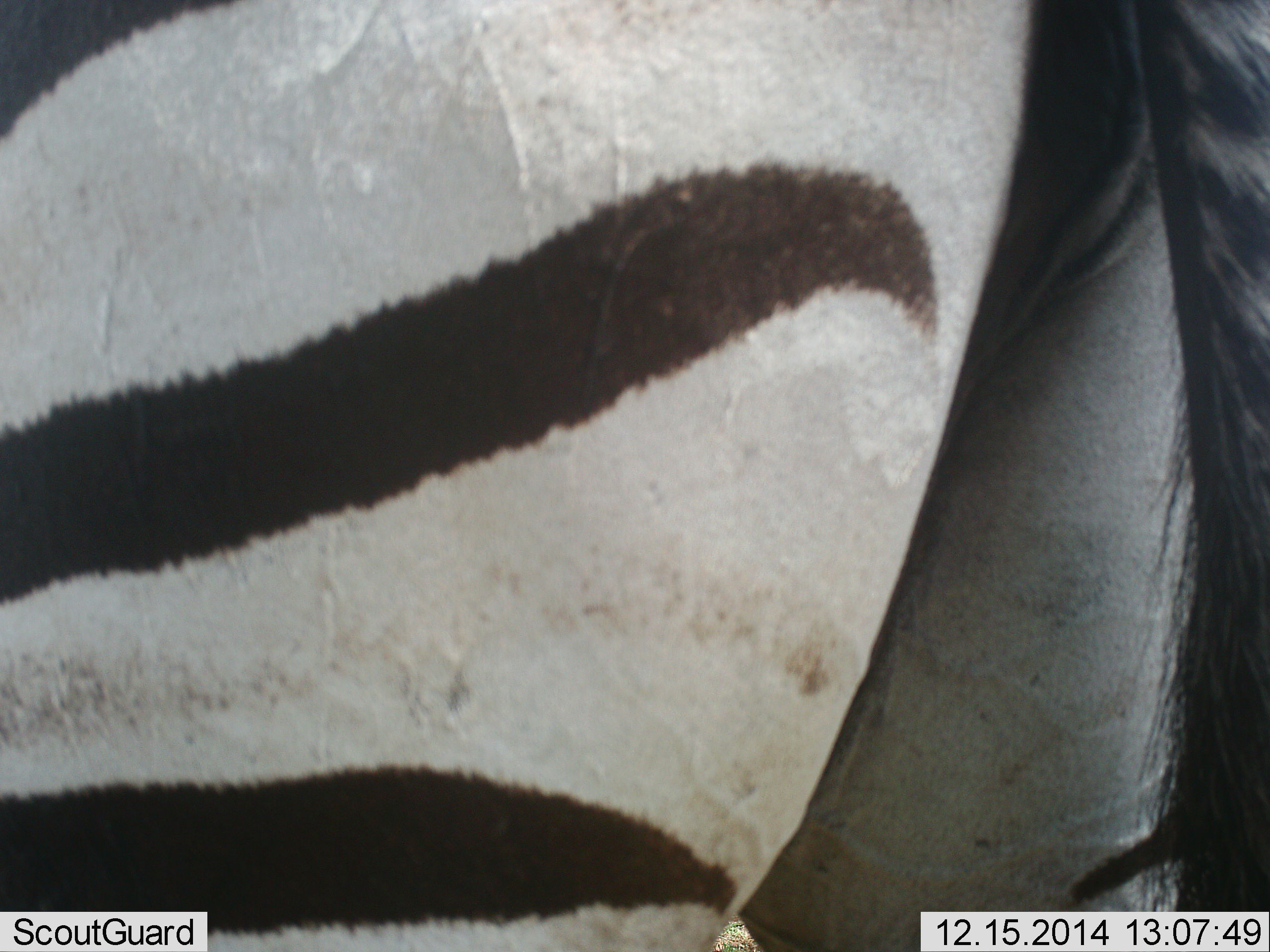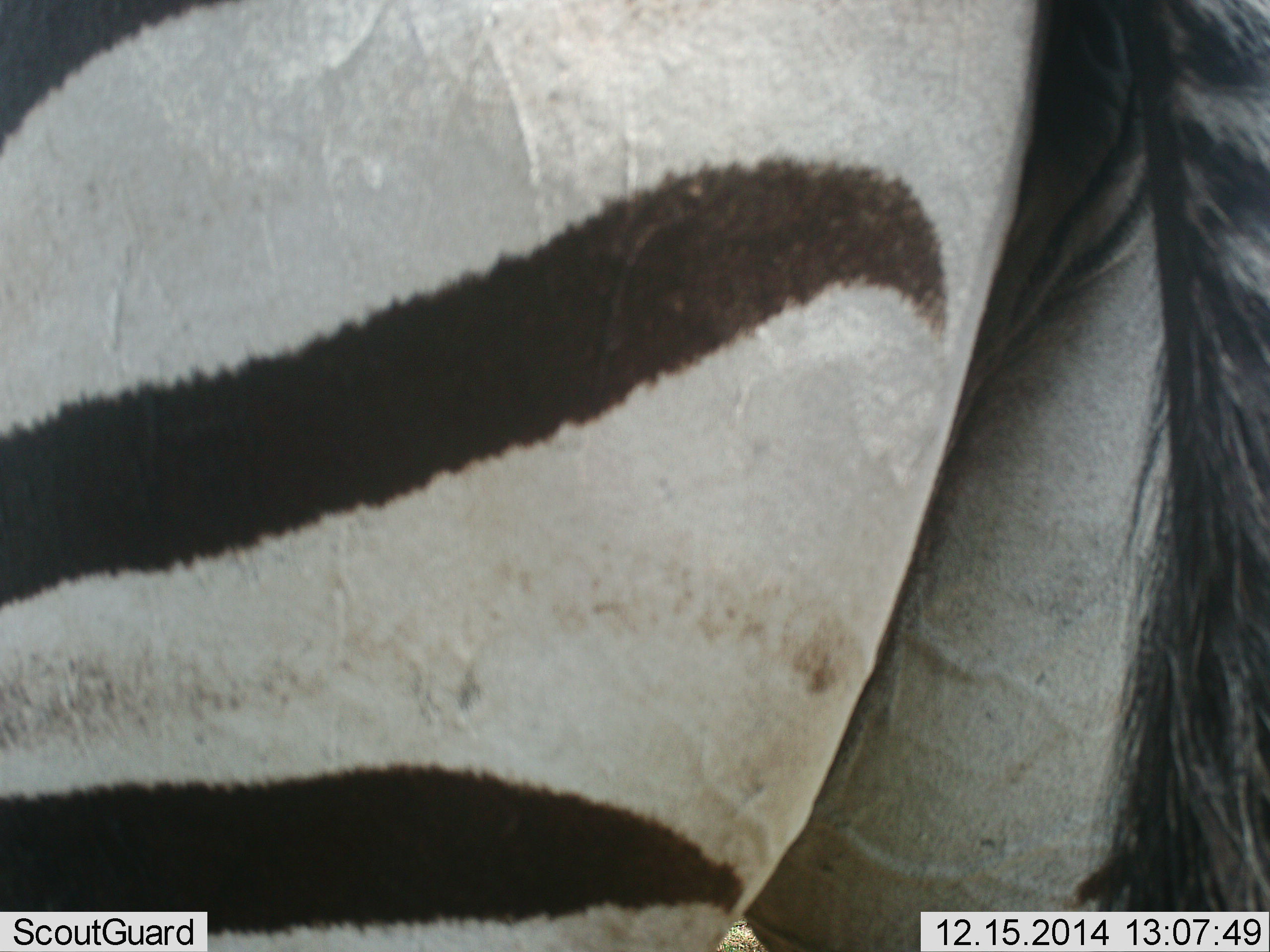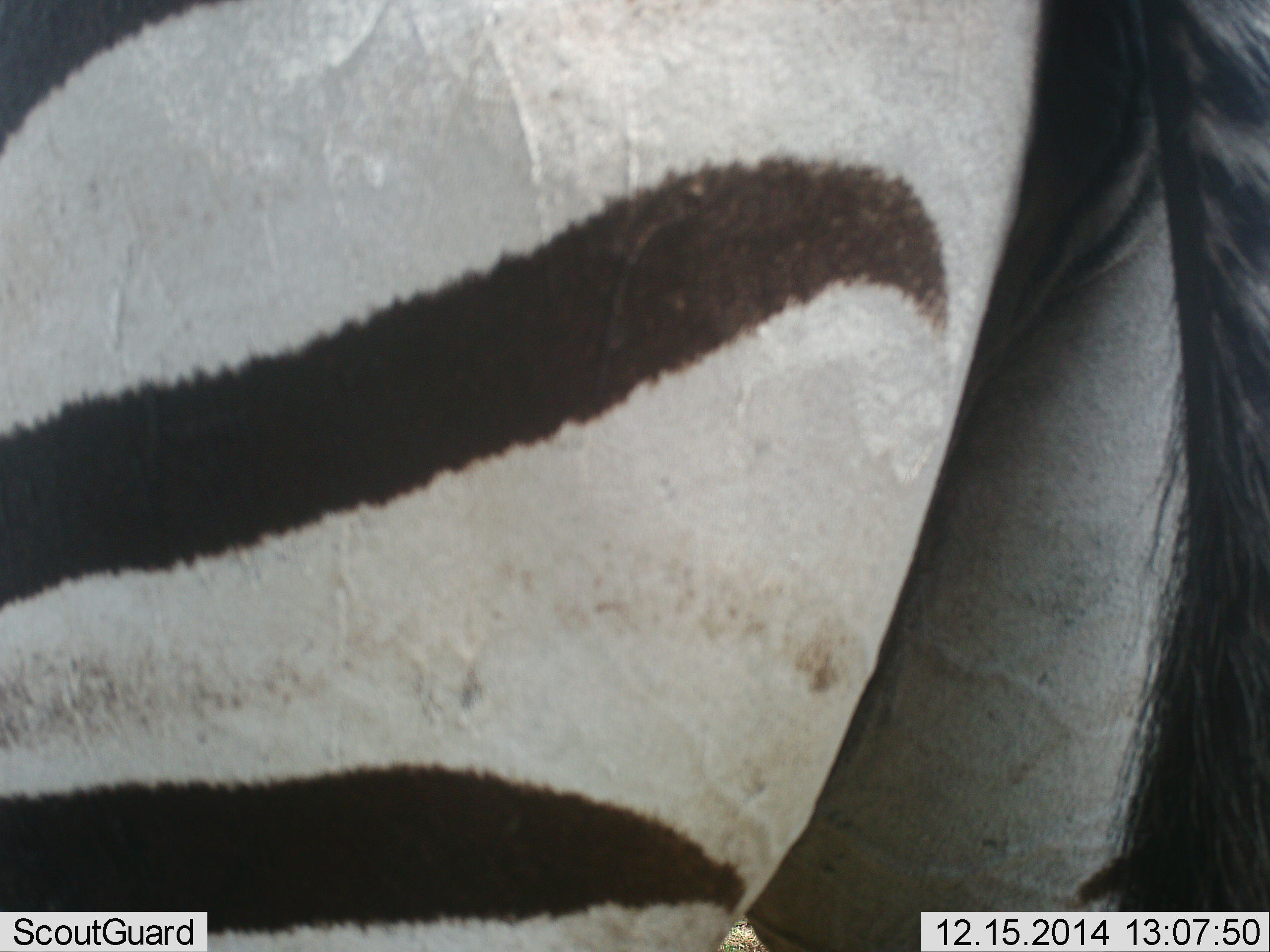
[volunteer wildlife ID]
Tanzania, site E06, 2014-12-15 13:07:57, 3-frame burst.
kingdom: Animalia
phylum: Chordata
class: Mammalia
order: Perissodactyla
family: Equidae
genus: Equus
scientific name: Equus quagga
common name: plains zebra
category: zebra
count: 1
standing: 100%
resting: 0%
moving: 0%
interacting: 0%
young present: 0%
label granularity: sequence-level